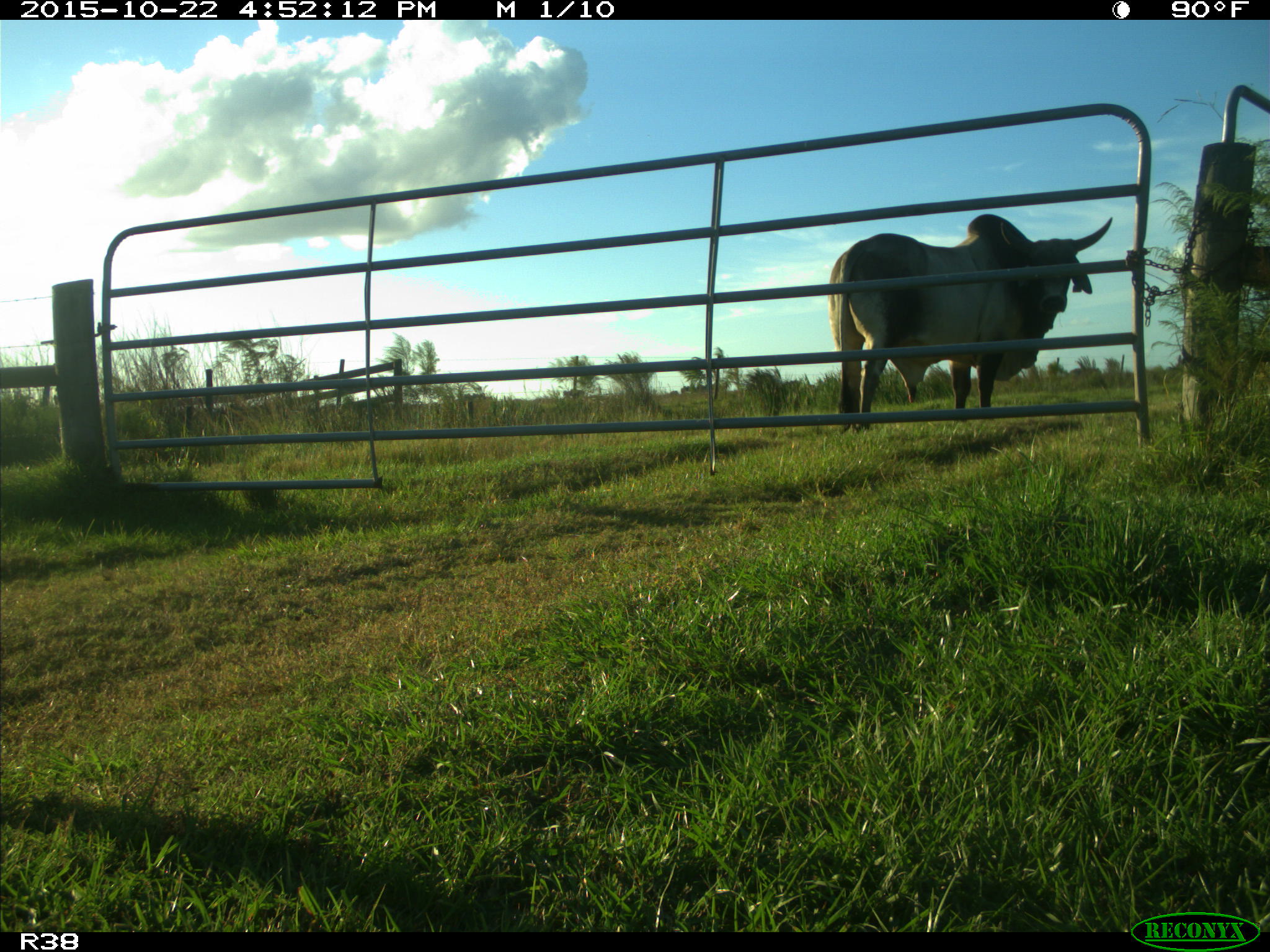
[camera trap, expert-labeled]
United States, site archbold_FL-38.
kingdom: Animalia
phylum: Chordata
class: Mammalia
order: Artiodactyla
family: Bovidae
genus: Bos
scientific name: Bos taurus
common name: domestic cow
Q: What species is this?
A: Bos taurus (domestic cow).